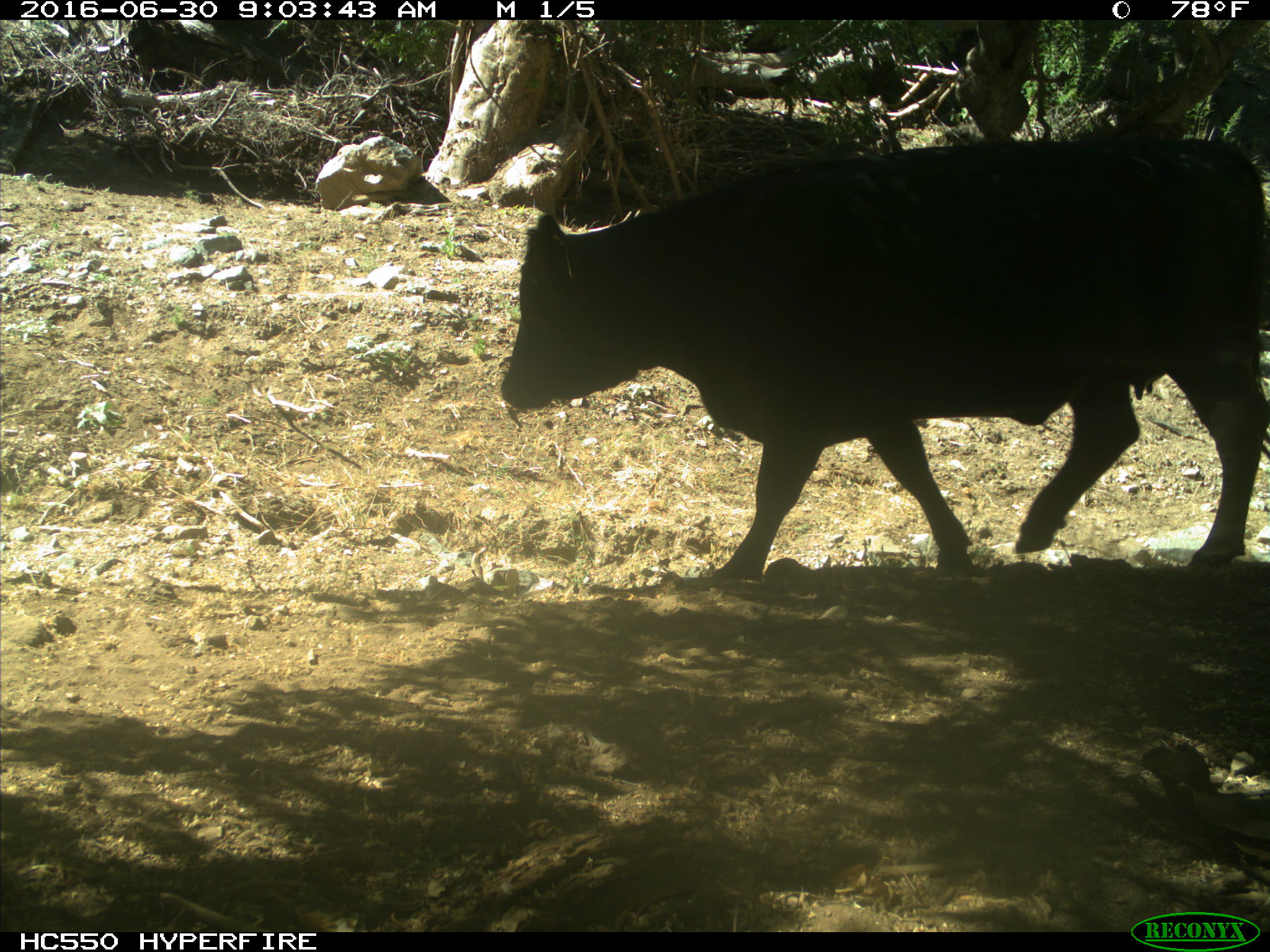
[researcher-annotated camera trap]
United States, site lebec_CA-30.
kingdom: Animalia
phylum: Chordata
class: Mammalia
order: Artiodactyla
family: Bovidae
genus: Bos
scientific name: Bos taurus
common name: domestic cow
Bos taurus (domestic cow).